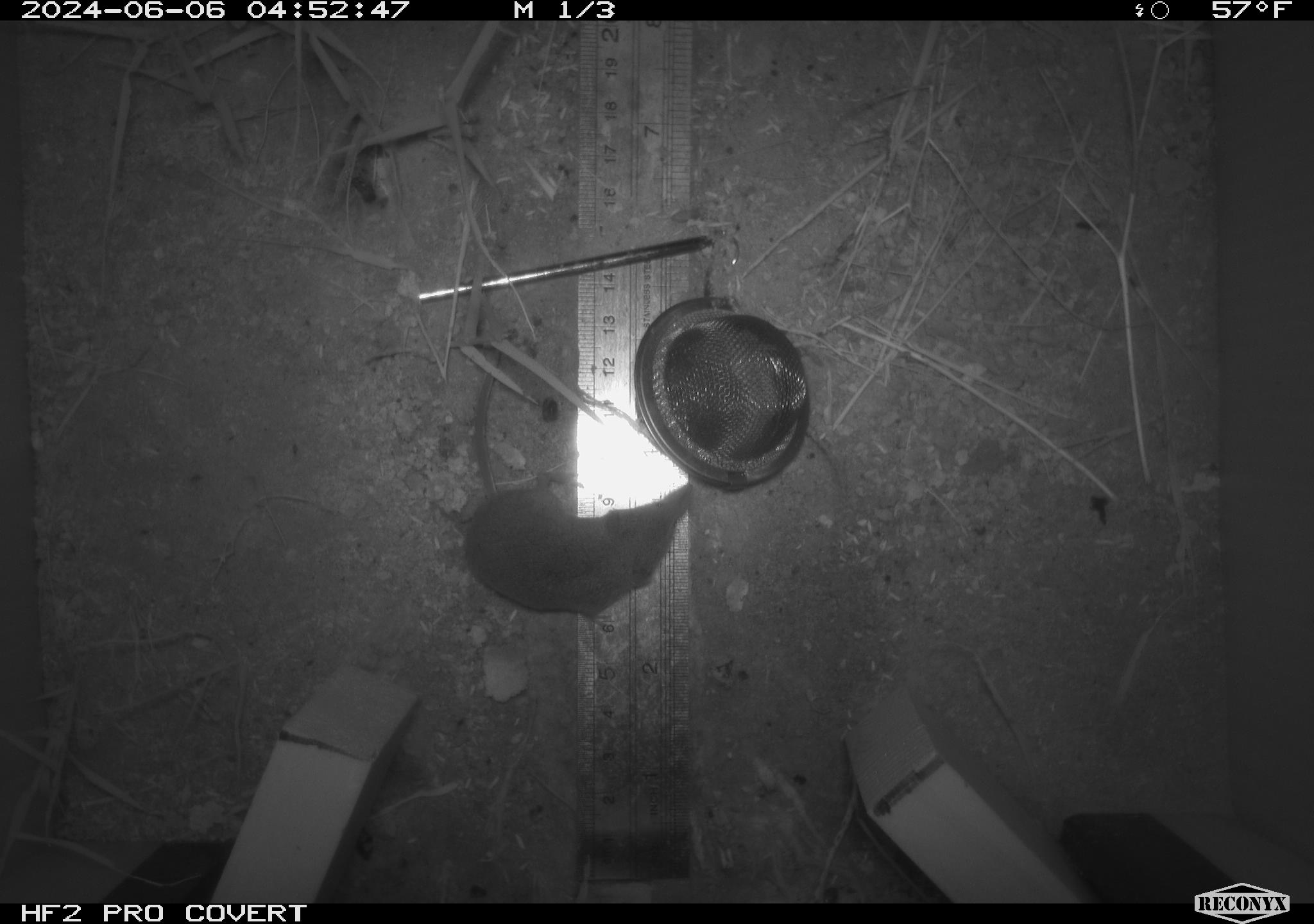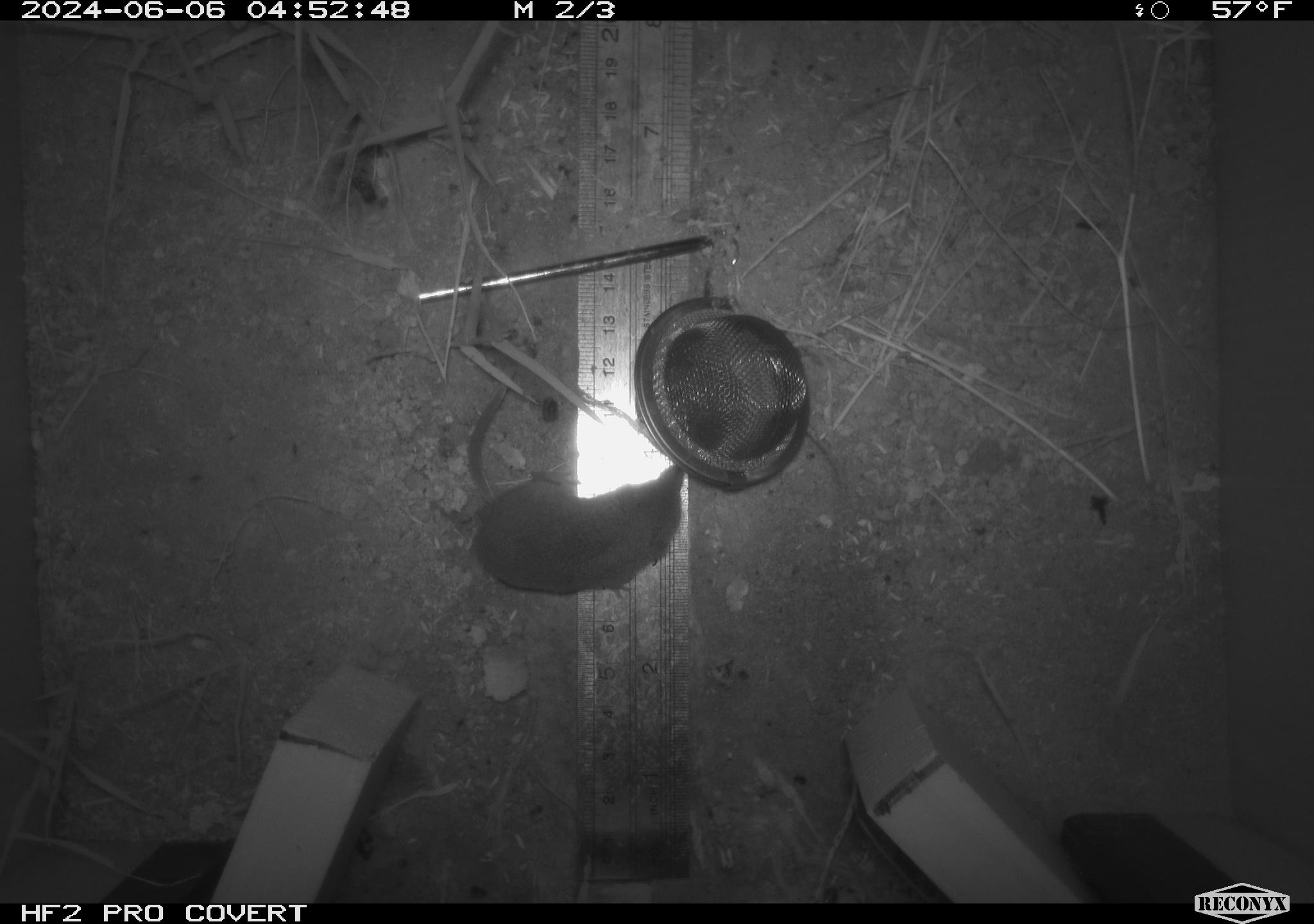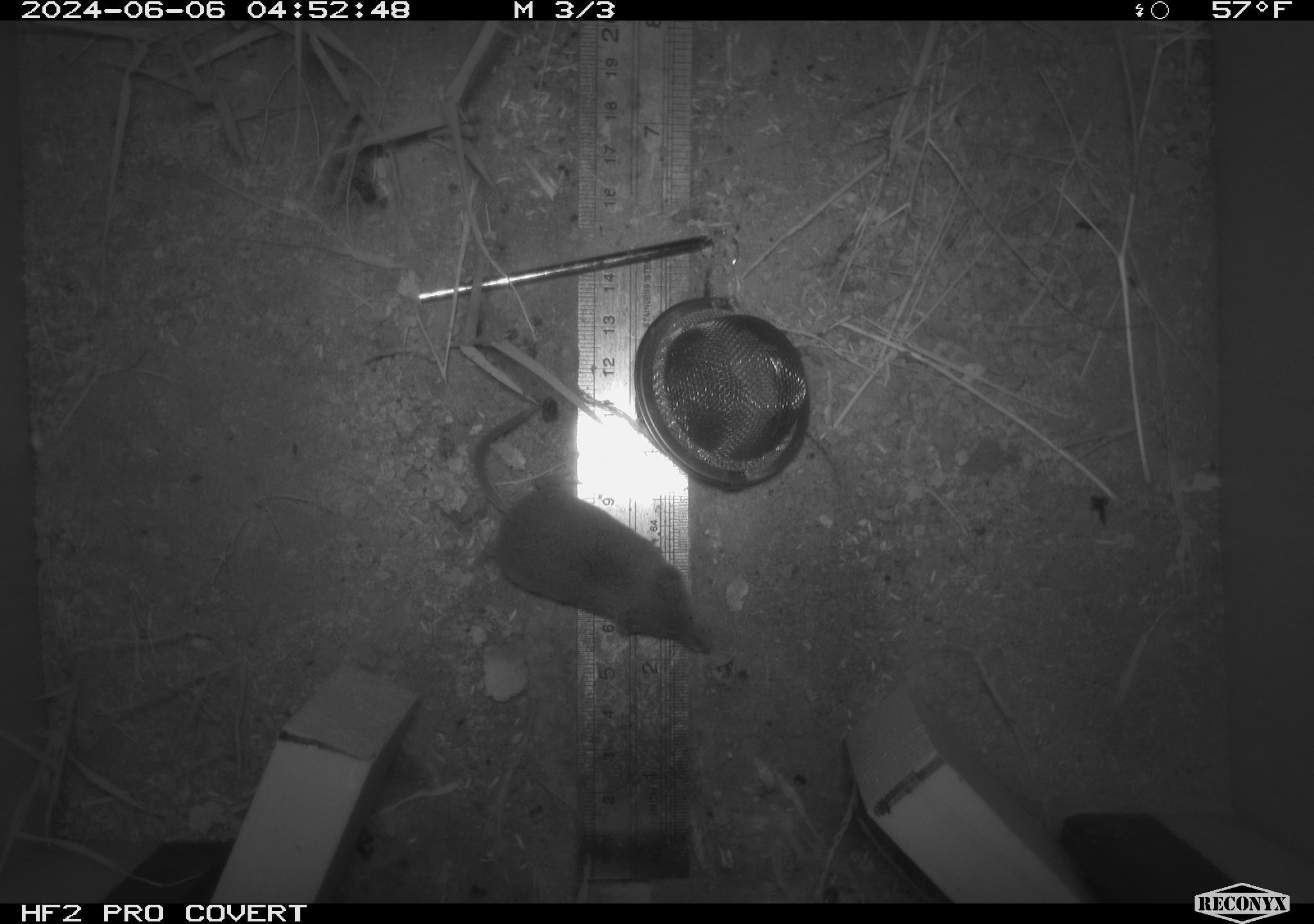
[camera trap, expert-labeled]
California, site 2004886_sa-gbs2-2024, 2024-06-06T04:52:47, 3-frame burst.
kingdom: Animalia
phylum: Chordata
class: Mammalia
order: Eulipotyphla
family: Soricidae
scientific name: Soricidae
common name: shrews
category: soricidae family